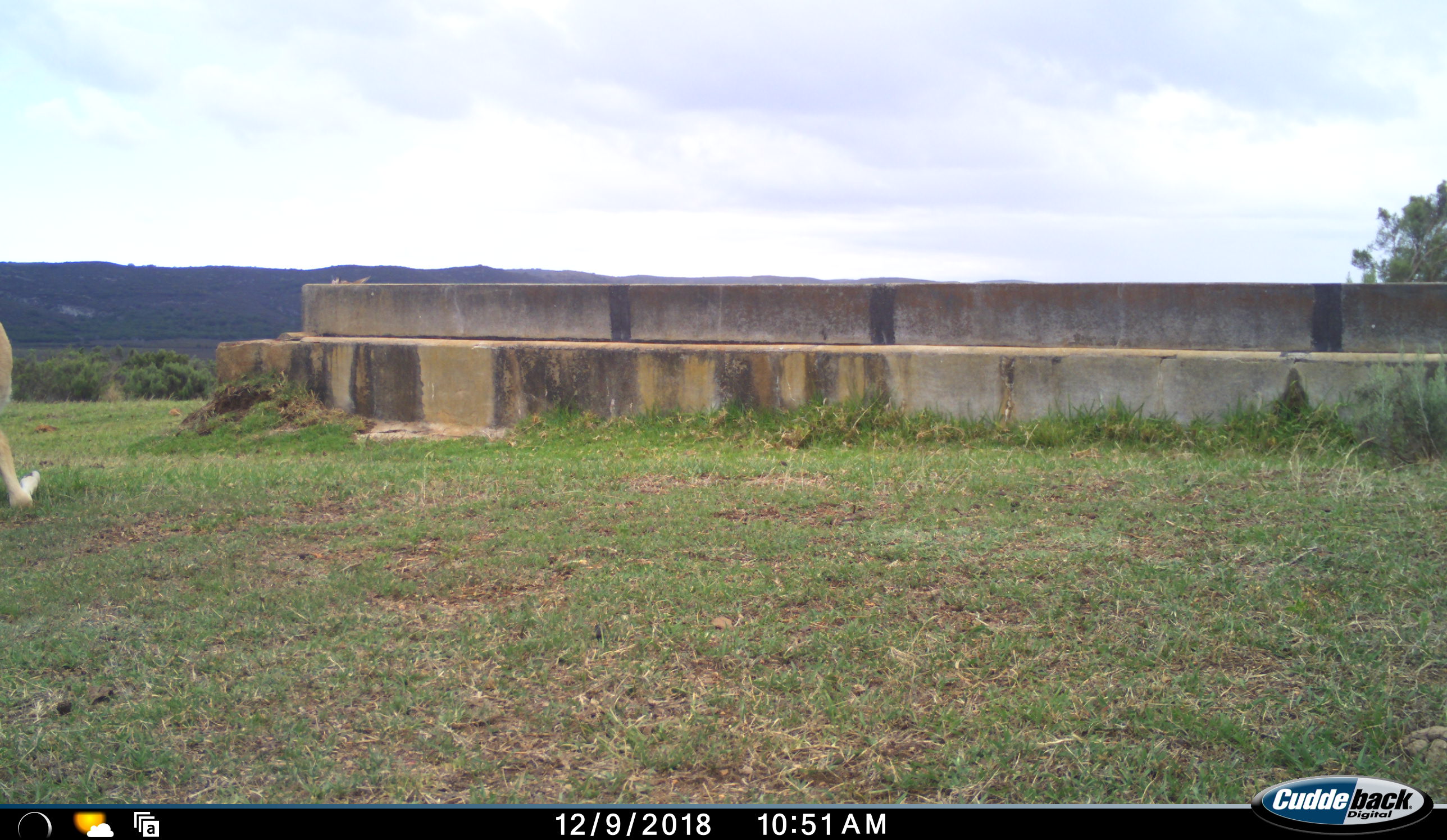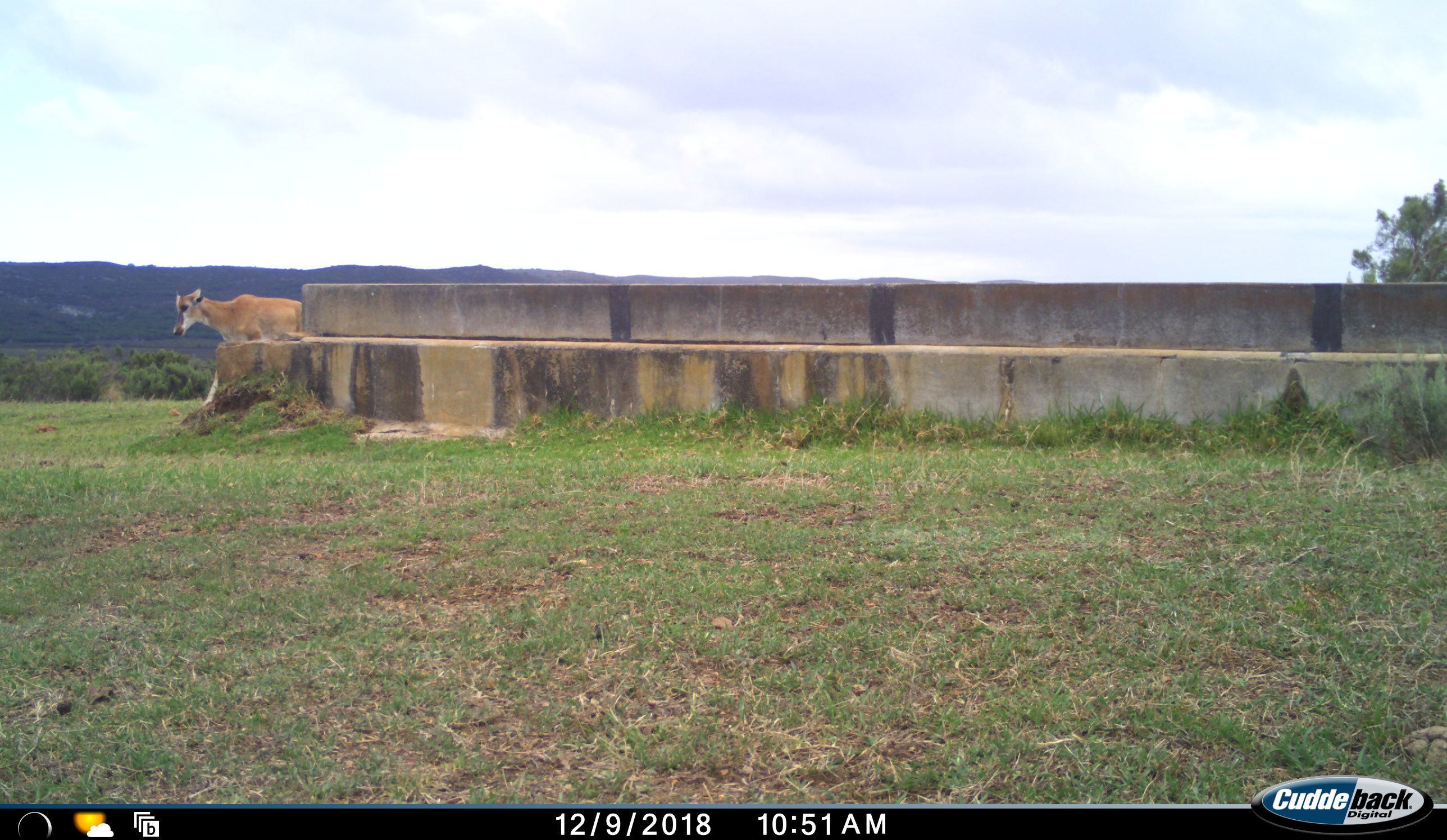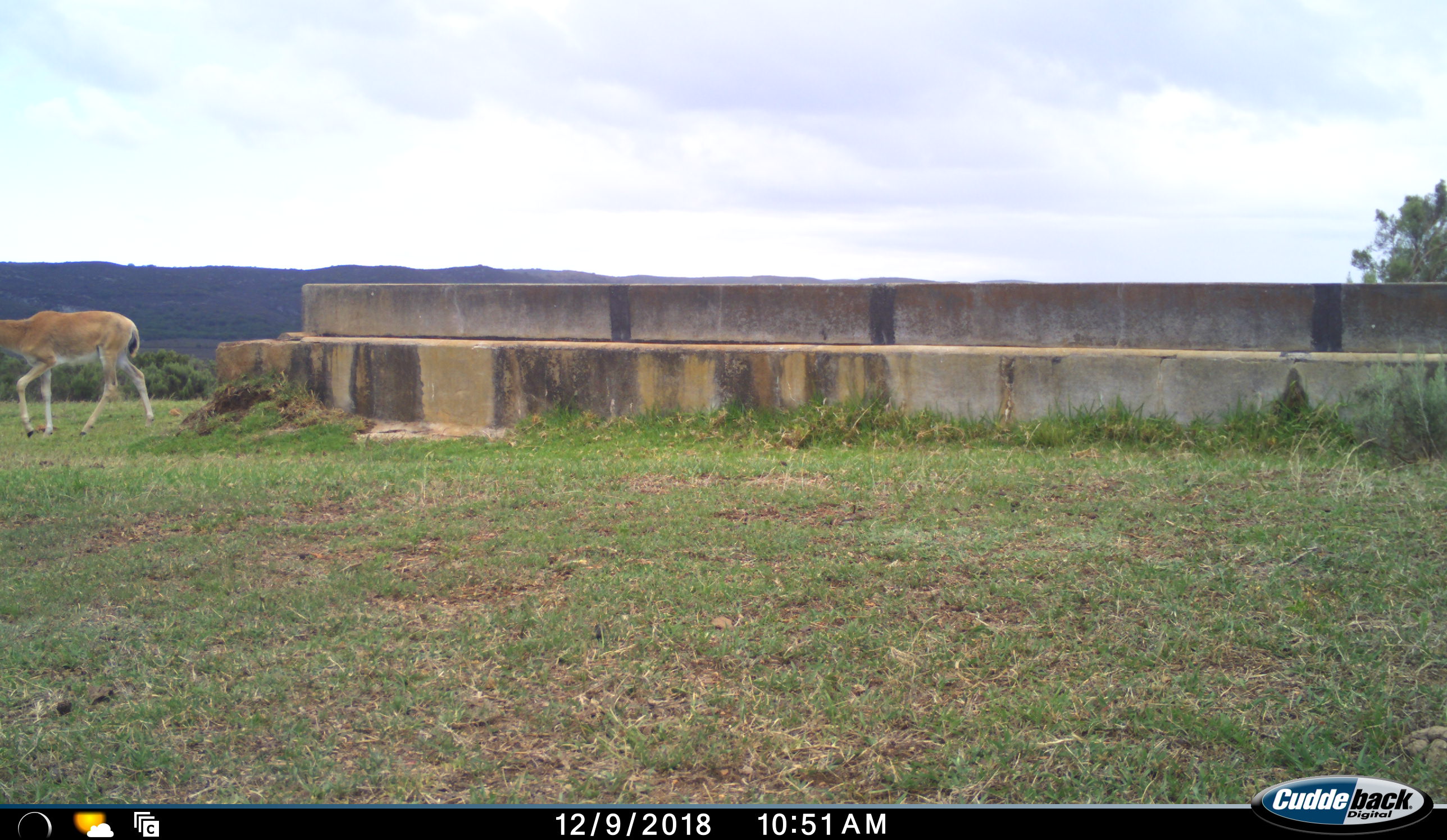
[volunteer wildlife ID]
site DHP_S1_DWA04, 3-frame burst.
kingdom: Animalia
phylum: Chordata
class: Mammalia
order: Artiodactyla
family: Bovidae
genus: Damaliscus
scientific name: Damaliscus pygargus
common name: bontebok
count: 2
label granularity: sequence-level